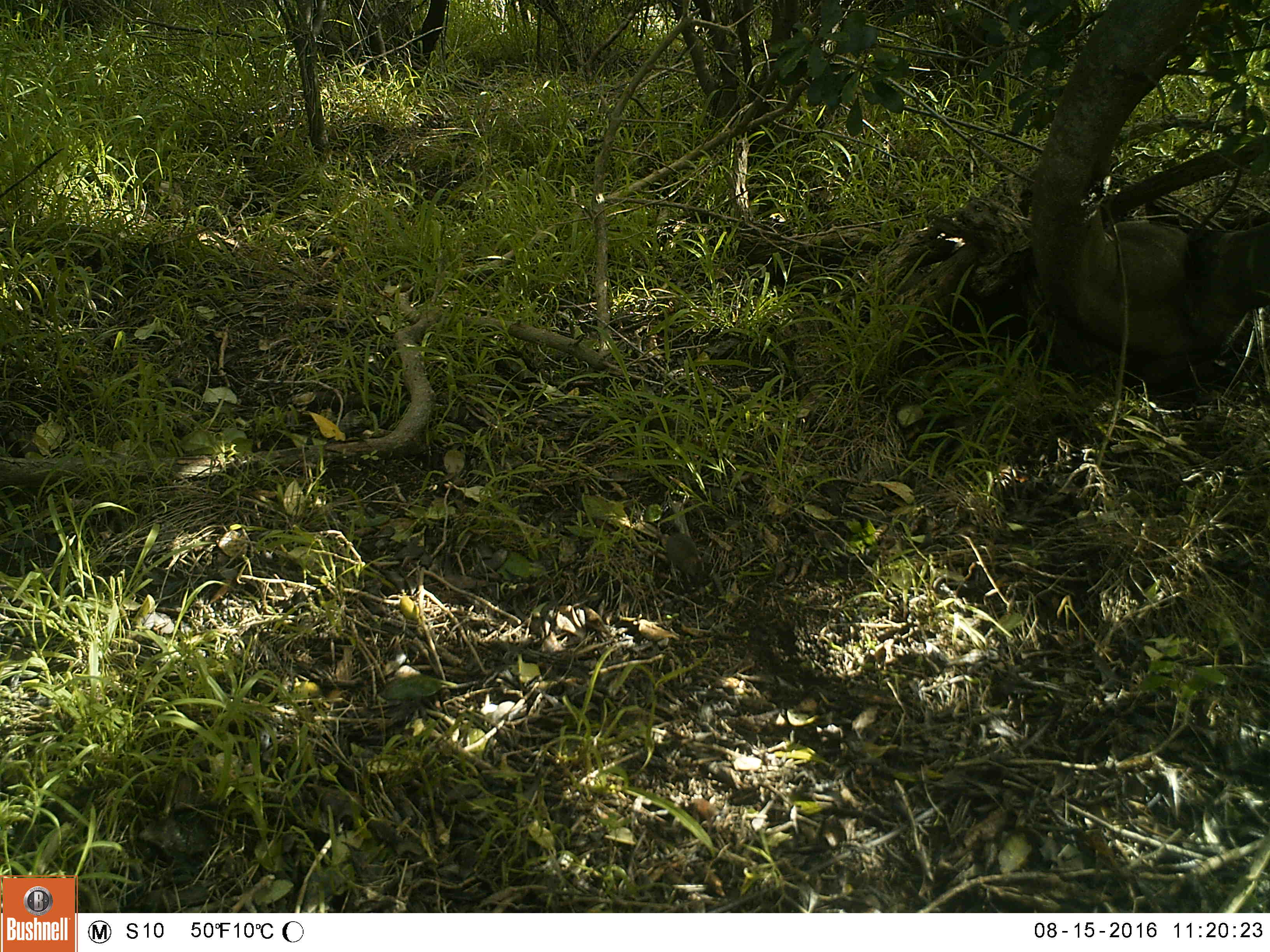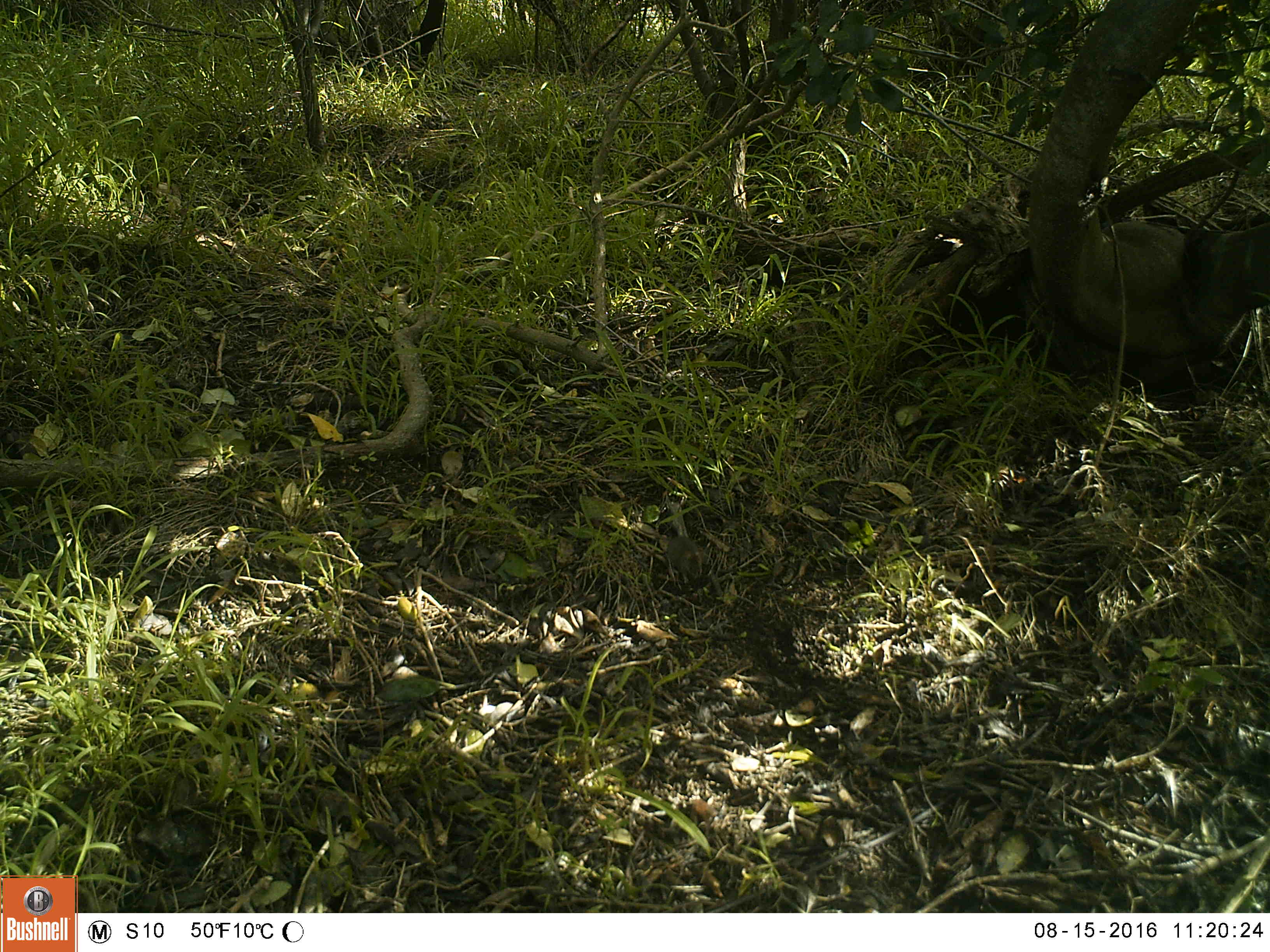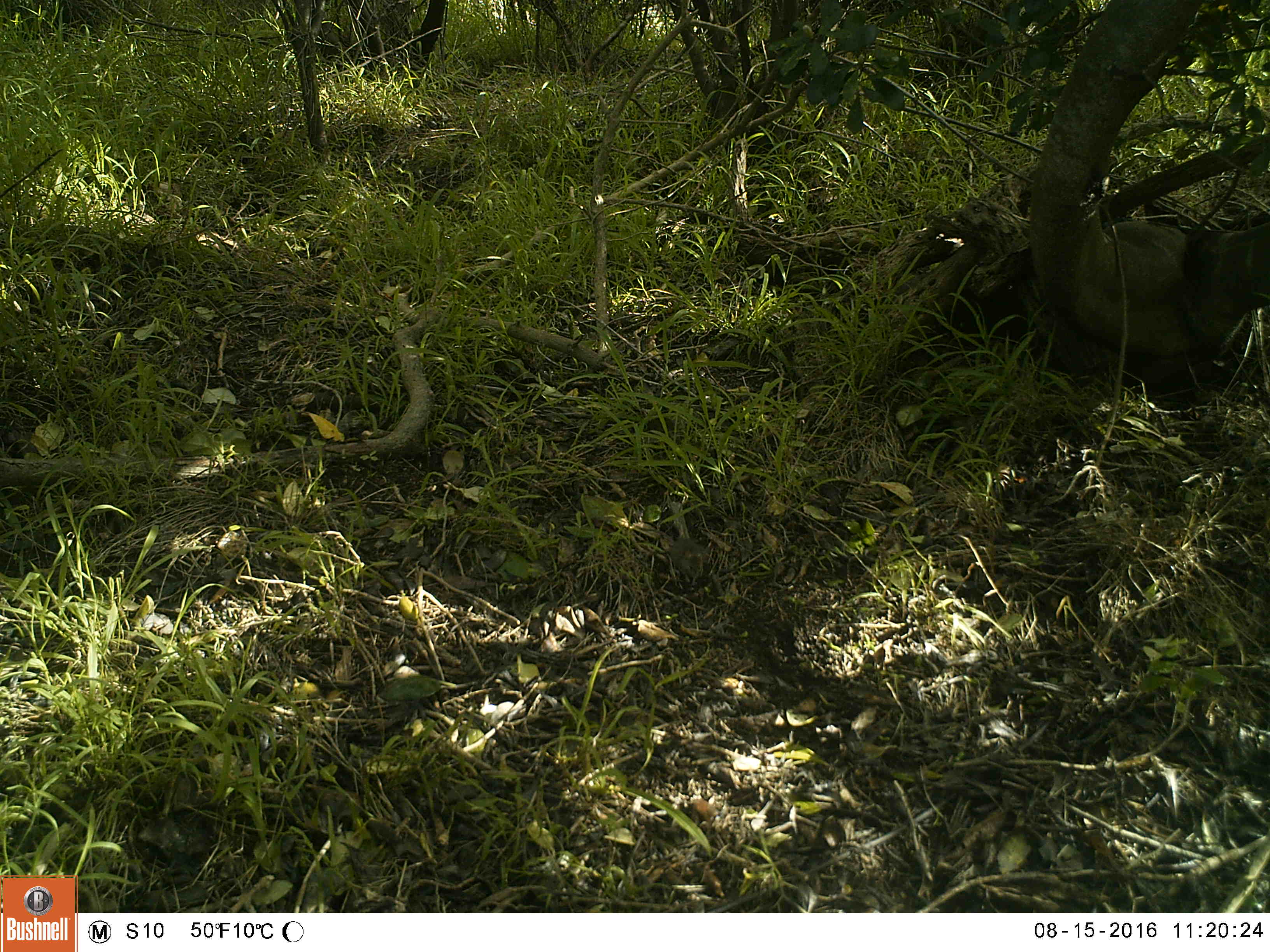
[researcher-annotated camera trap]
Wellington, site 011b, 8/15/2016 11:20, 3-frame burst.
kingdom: Animalia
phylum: Chordata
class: Mammalia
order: Rodentia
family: Muridae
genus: Mus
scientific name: Mus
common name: mouse